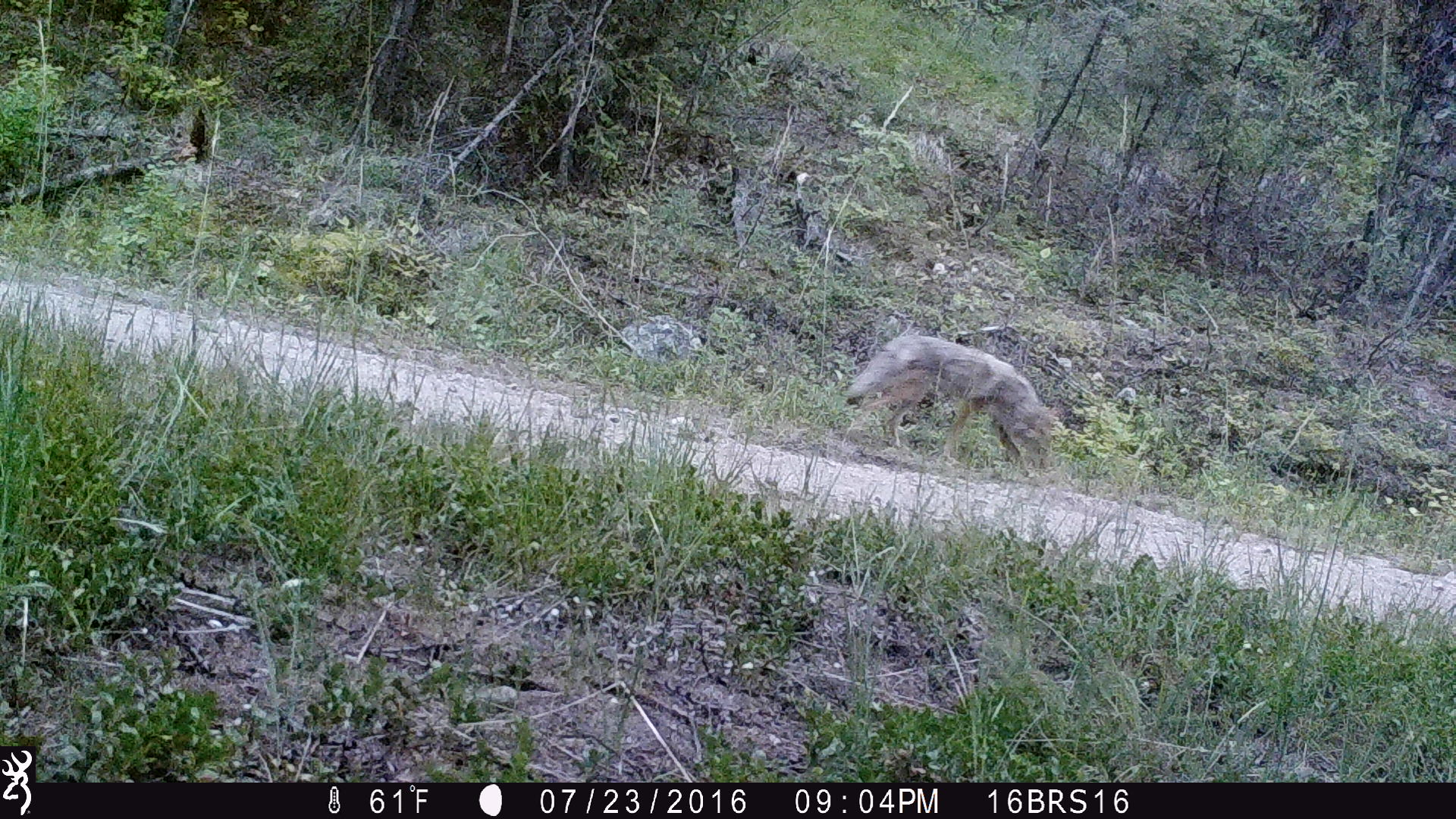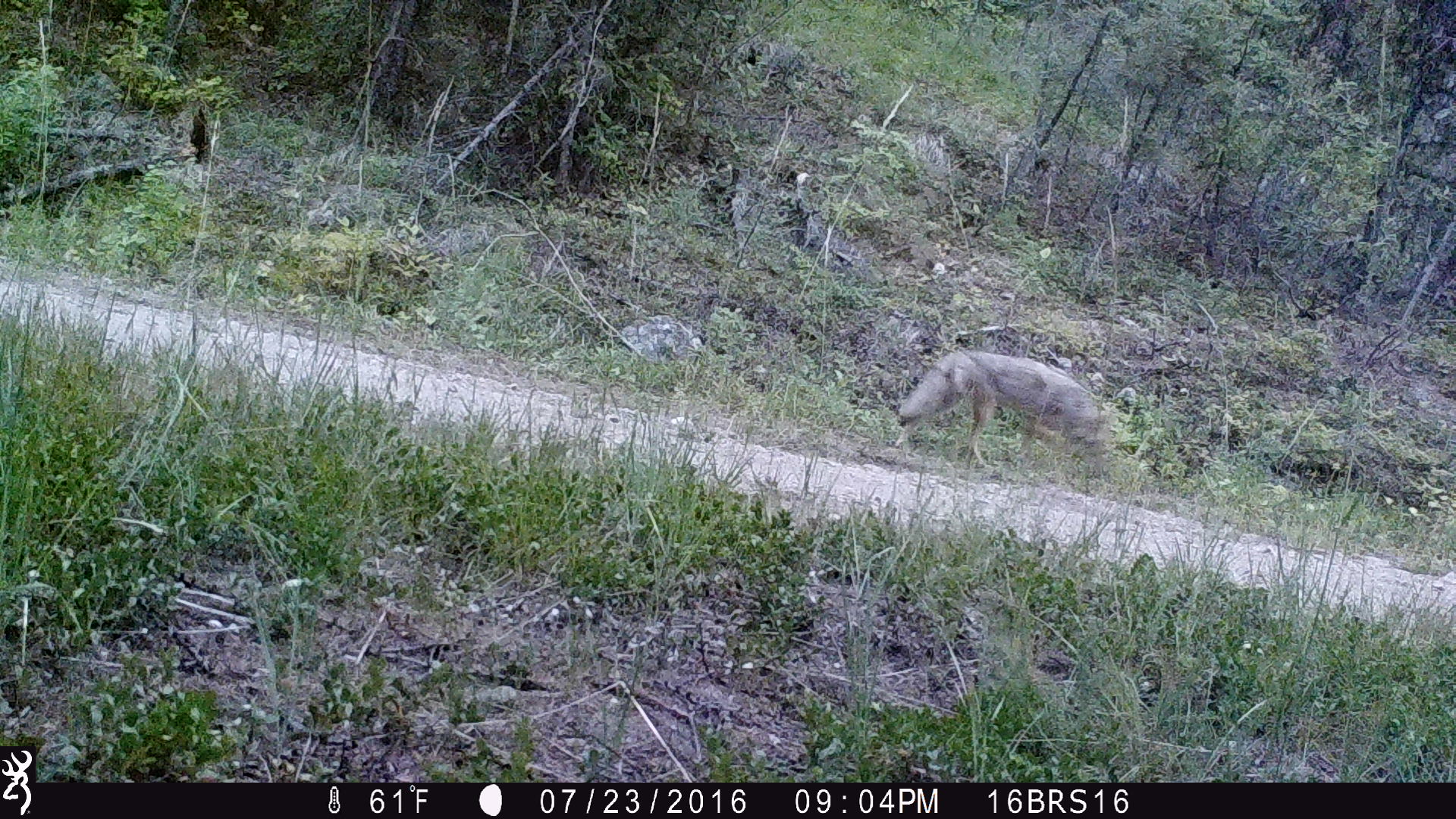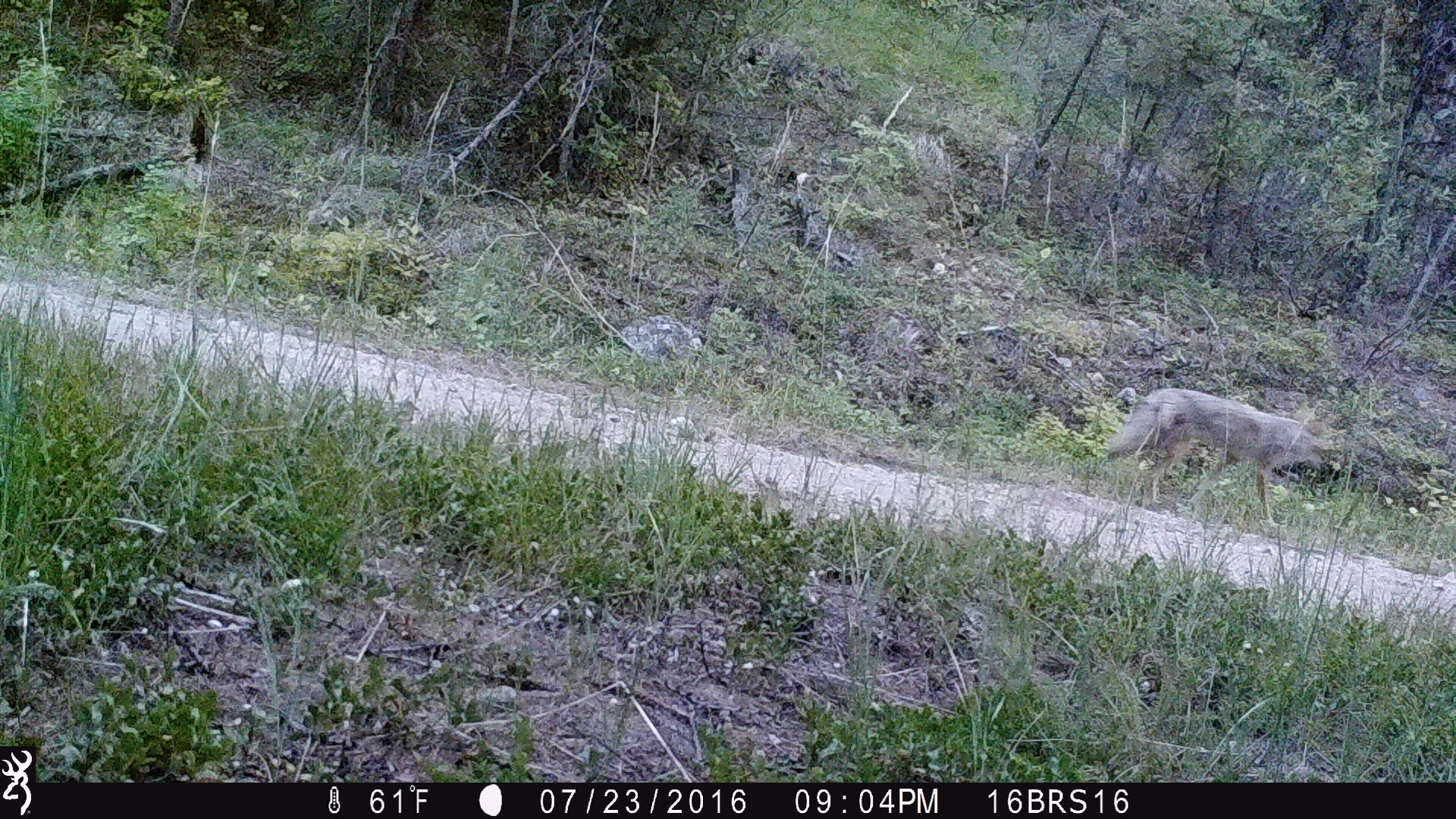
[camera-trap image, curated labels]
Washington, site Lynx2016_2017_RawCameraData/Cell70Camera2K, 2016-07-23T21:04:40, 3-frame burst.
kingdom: Animalia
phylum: Chordata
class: Mammalia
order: Carnivora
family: Canidae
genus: Canis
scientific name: Canis latrans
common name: coyote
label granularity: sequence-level